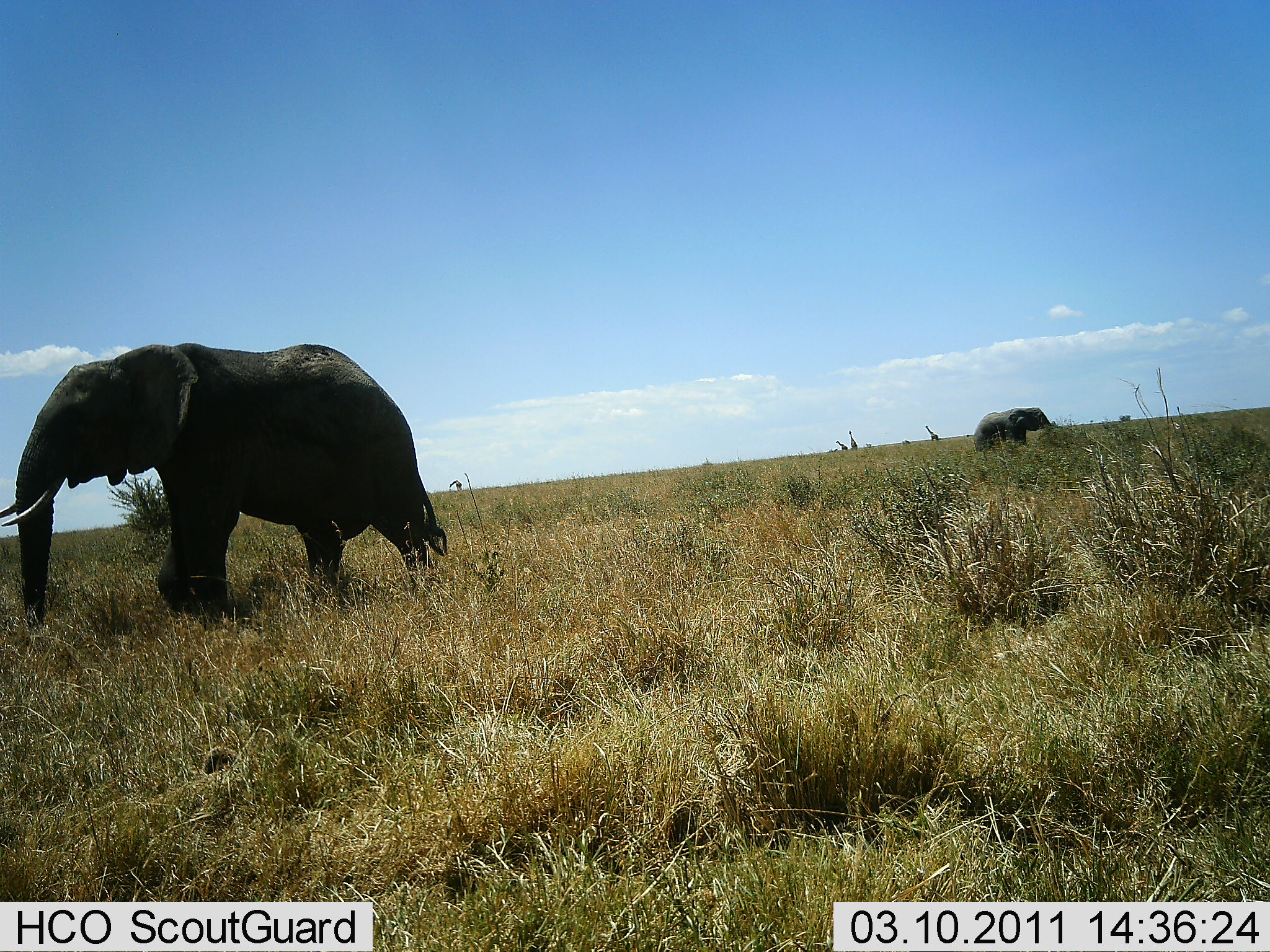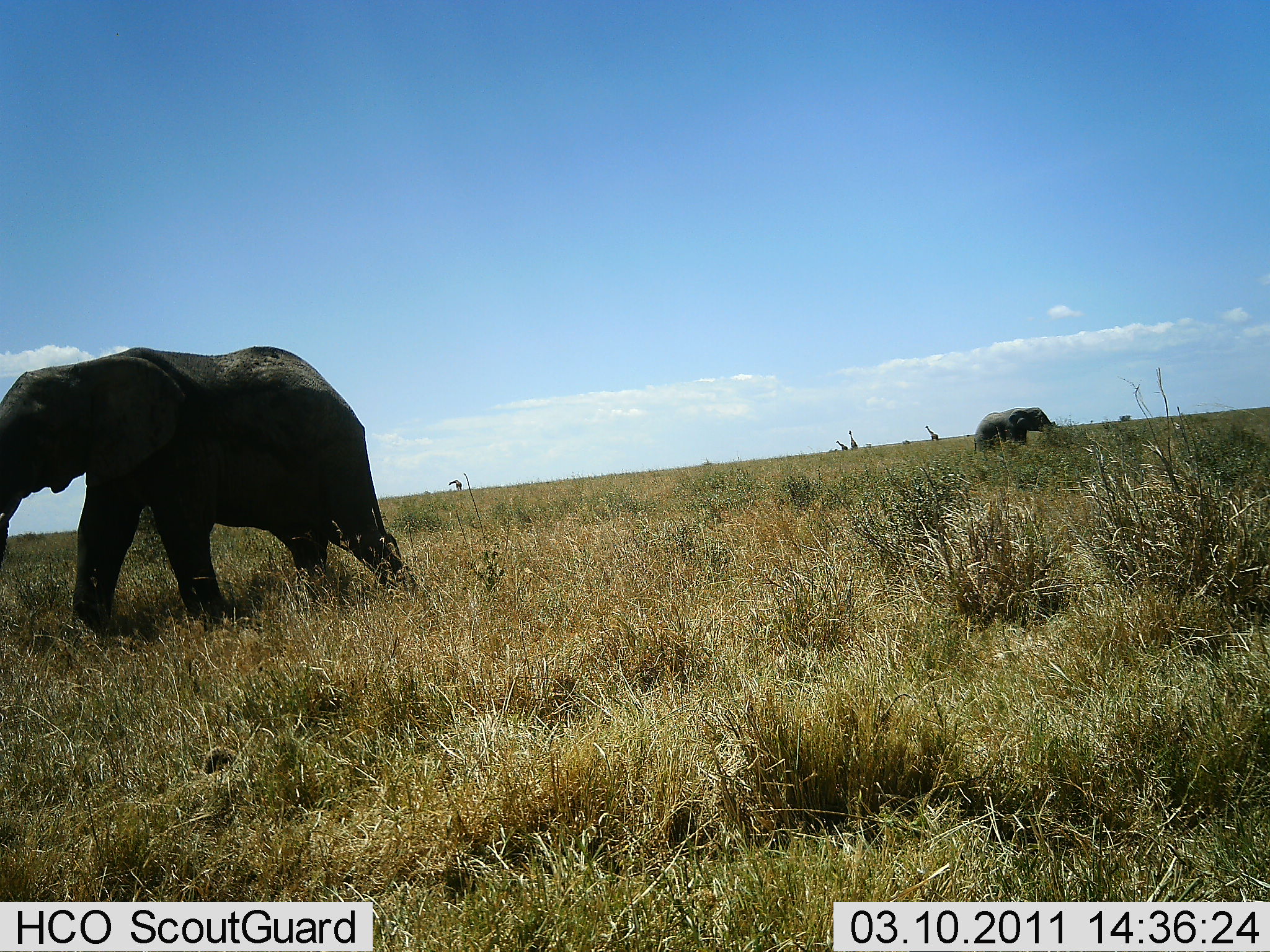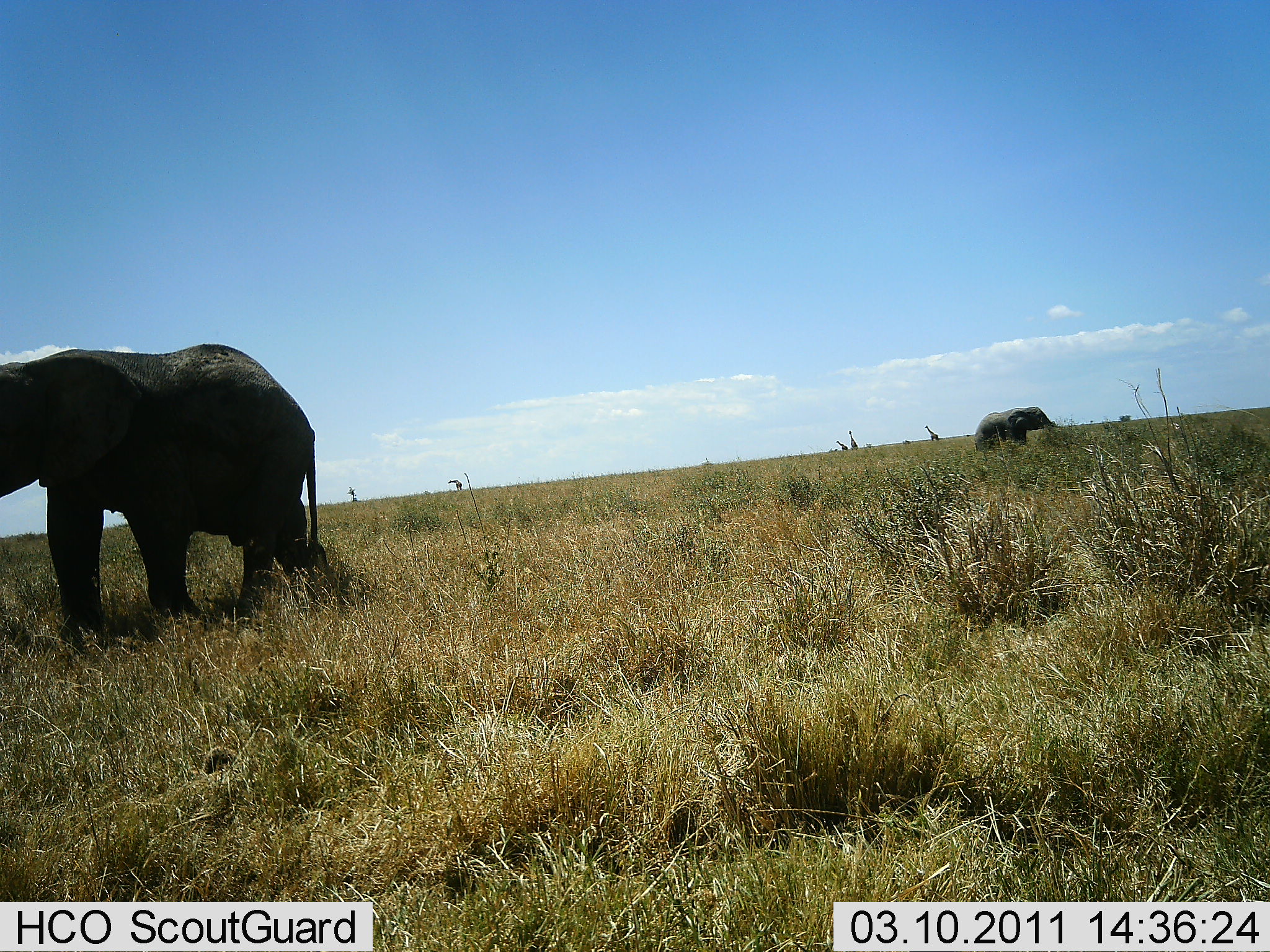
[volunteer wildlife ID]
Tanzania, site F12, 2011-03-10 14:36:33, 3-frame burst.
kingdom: Animalia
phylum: Chordata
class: Mammalia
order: Proboscidea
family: Elephantidae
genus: Loxodonta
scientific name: Loxodonta africana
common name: african bush elephant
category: elephant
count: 2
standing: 56%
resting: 0%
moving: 94%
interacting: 0%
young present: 6%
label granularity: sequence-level